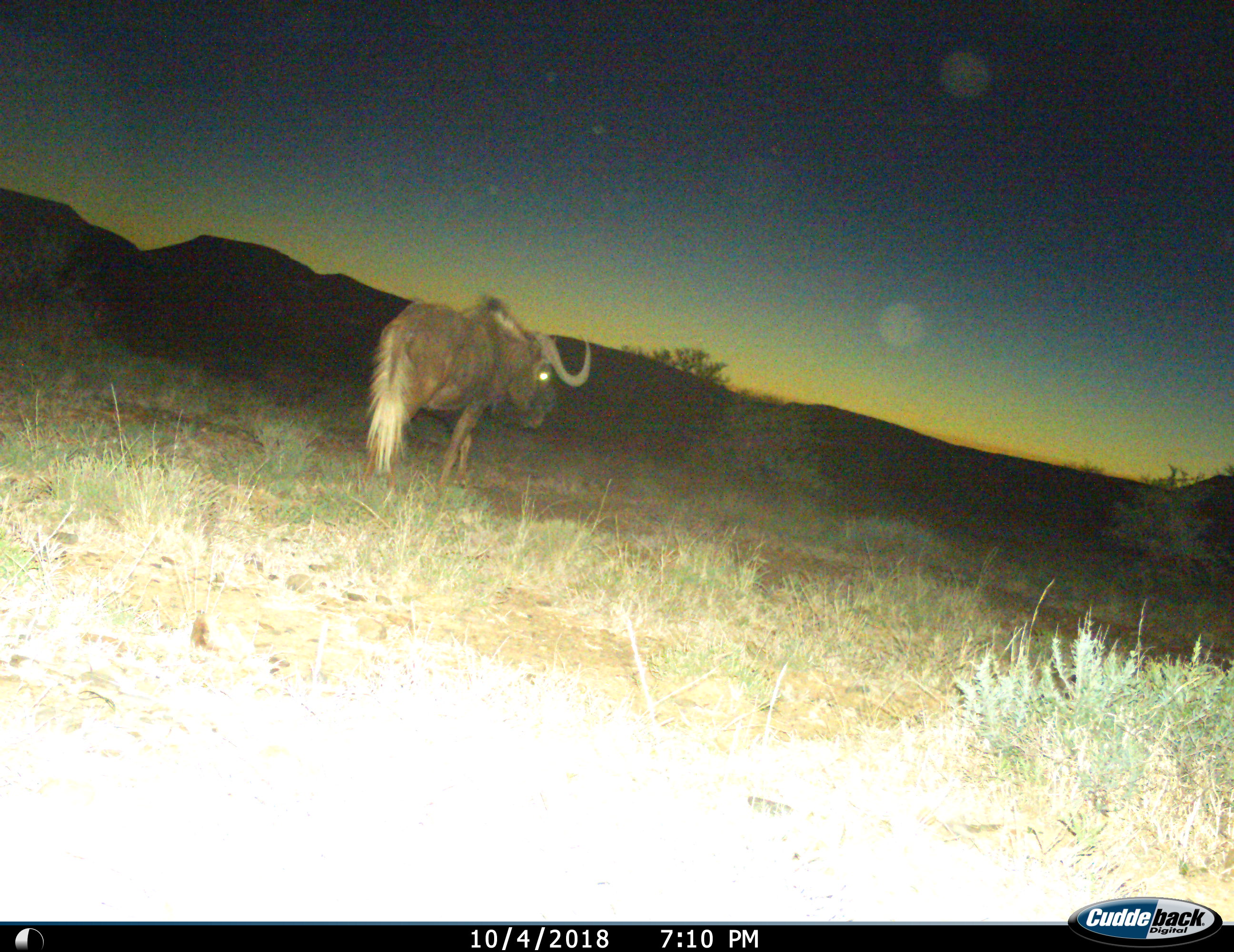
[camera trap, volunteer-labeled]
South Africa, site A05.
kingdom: Animalia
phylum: Chordata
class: Mammalia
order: Artiodactyla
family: Bovidae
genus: Connochaetes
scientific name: Connochaetes gnou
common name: black wildebeest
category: wildebeestblack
Wildebeestblack (black wildebeest) (Connochaetes gnou), count 1. Behavior (volunteer vote fractions): standing 50%, resting 0%, moving 50%, interacting 0%. Young present (vote fraction): 0%. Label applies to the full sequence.